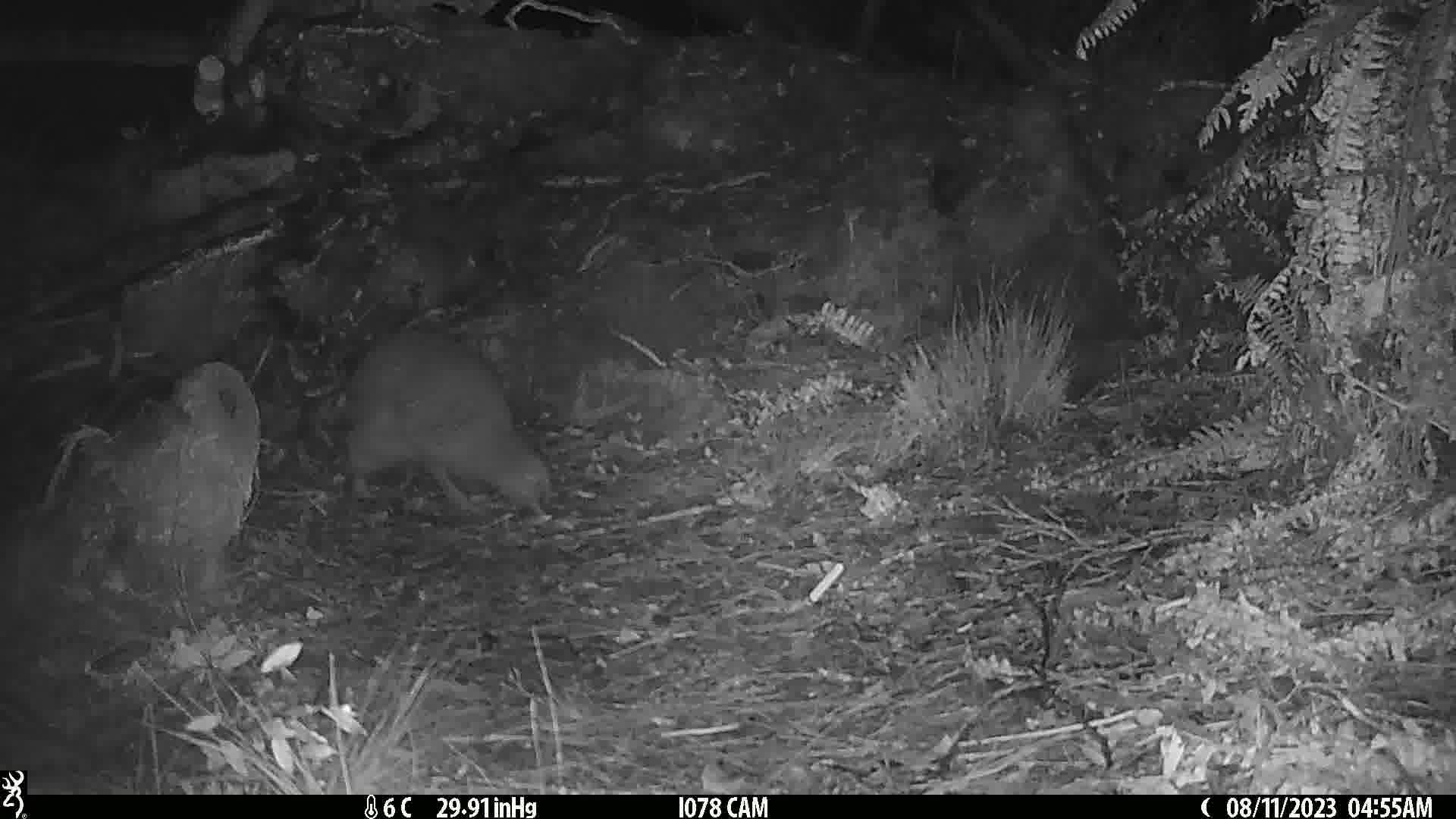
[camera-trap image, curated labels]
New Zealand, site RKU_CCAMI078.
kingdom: Animalia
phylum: Chordata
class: Aves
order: Apterygiformes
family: Apterygidae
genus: Apteryx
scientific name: Apteryx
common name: kiwi